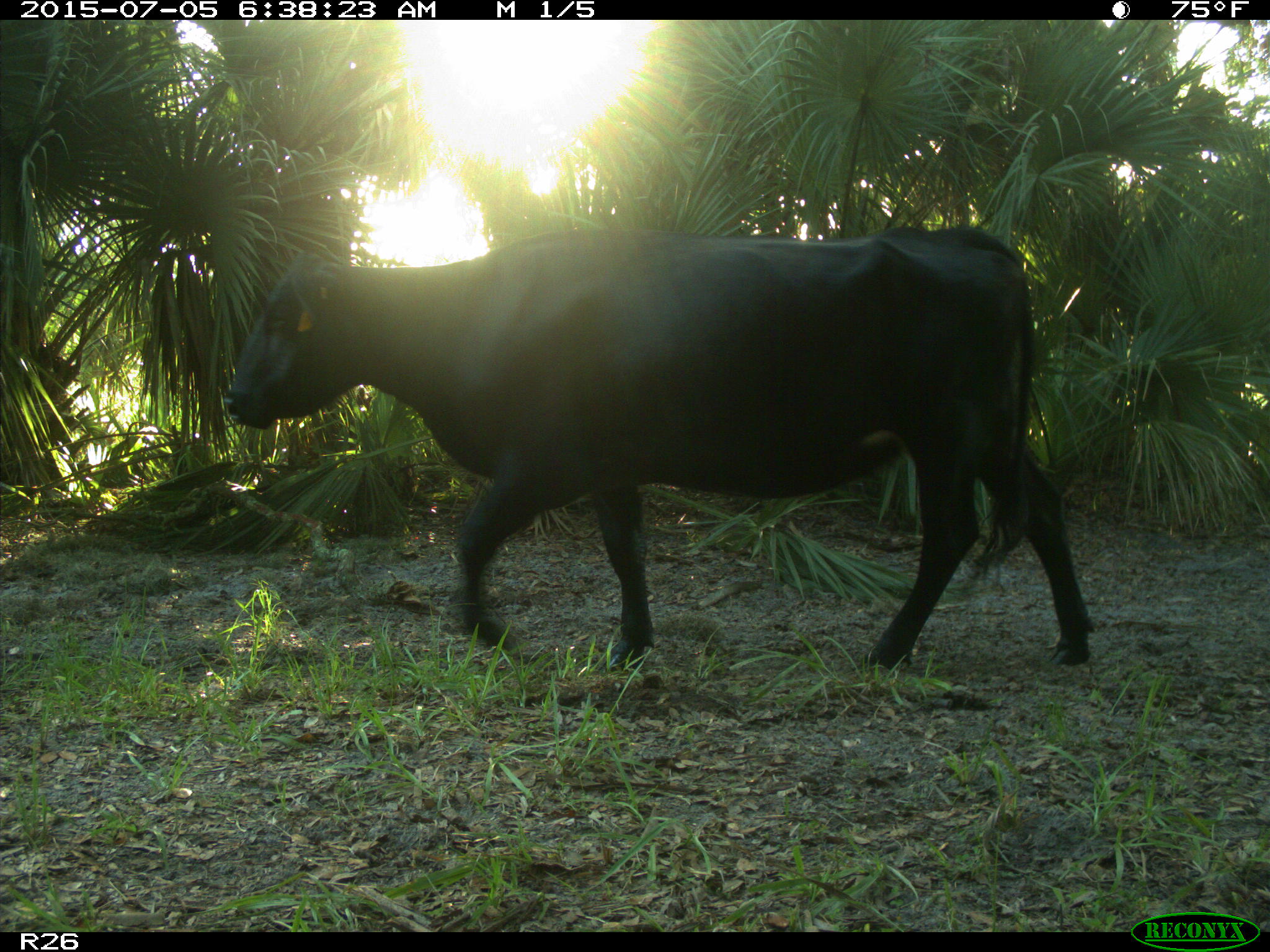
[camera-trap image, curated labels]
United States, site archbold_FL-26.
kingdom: Animalia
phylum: Chordata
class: Mammalia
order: Artiodactyla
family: Bovidae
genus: Bos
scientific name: Bos taurus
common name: domestic cow